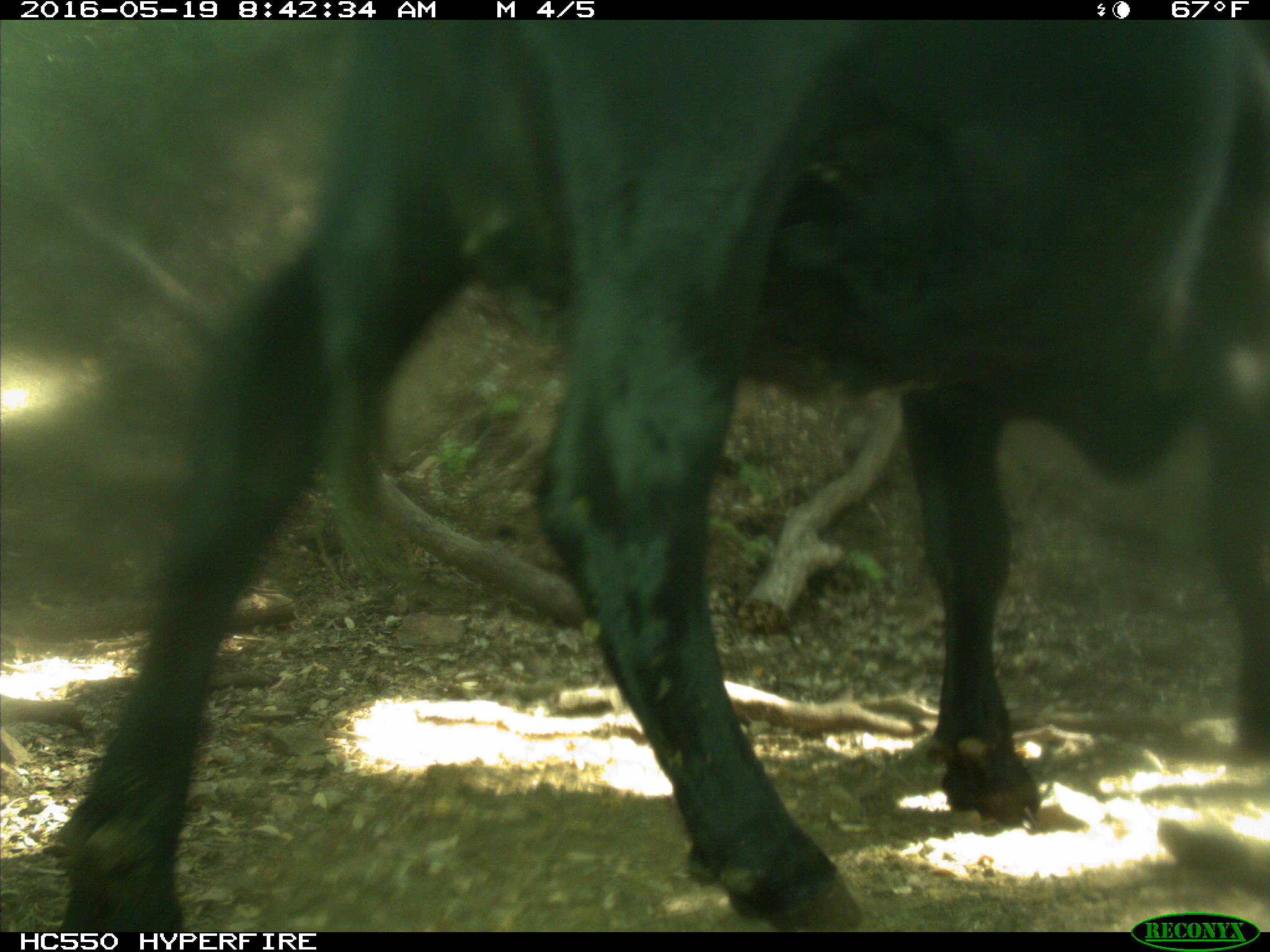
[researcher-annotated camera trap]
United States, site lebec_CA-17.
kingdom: Animalia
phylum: Chordata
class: Mammalia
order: Artiodactyla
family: Bovidae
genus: Bos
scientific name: Bos taurus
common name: domestic cow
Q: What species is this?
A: Bos taurus (domestic cow).